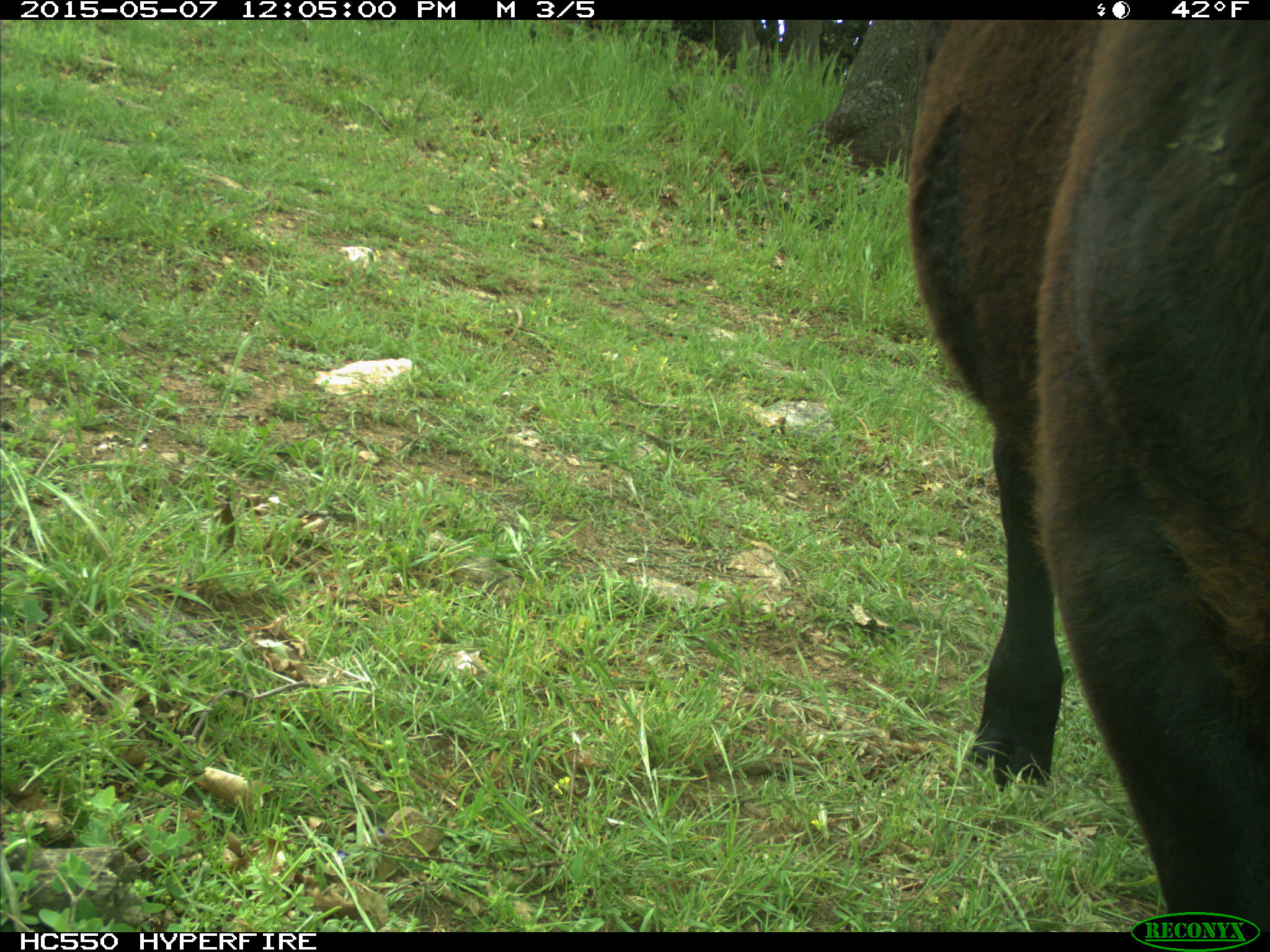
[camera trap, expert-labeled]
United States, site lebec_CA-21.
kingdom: Animalia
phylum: Chordata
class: Mammalia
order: Artiodactyla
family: Bovidae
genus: Bos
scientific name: Bos taurus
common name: domestic cow